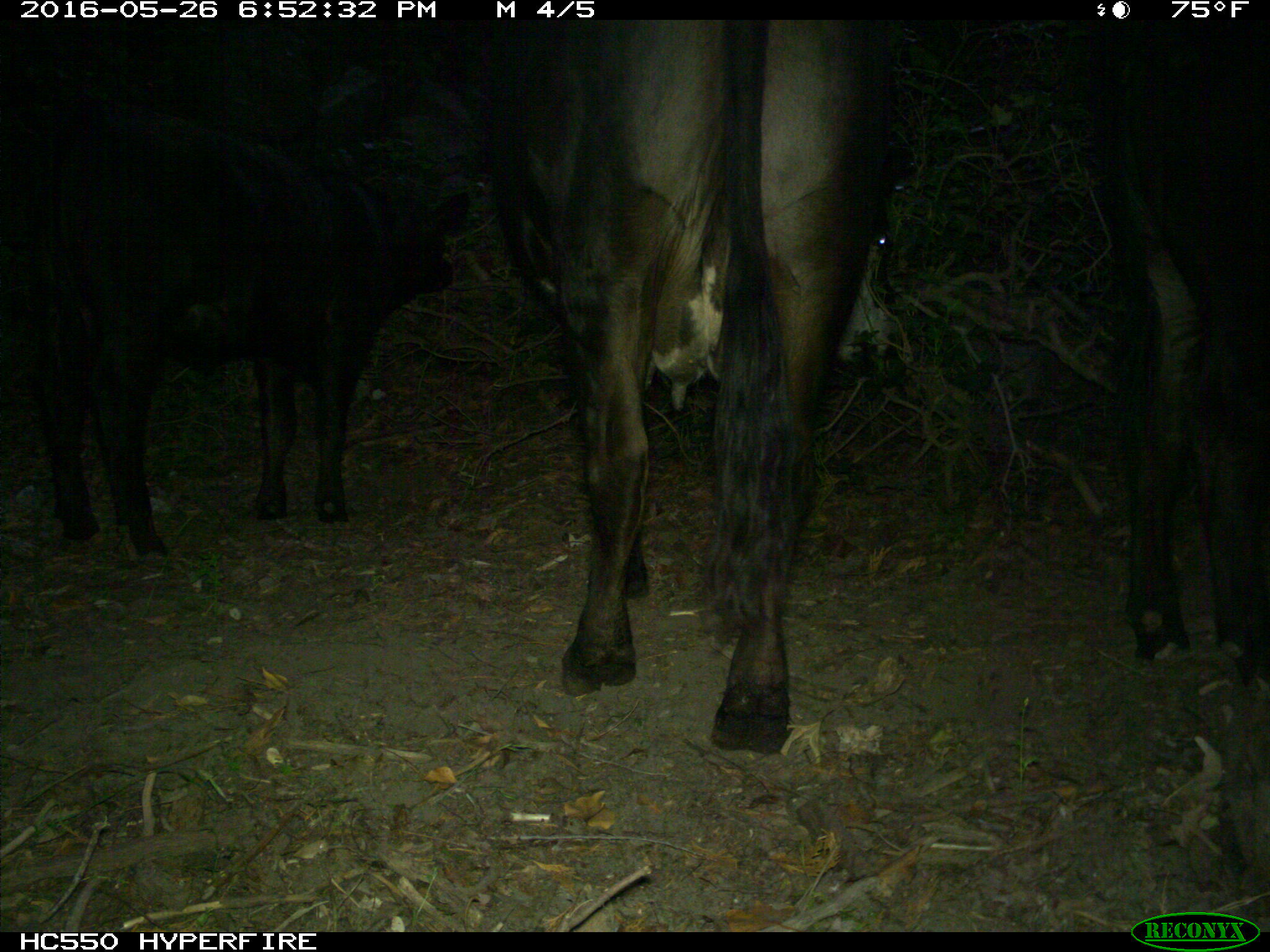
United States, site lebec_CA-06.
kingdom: Animalia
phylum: Chordata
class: Mammalia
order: Artiodactyla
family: Bovidae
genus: Bos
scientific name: Bos taurus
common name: domestic cow